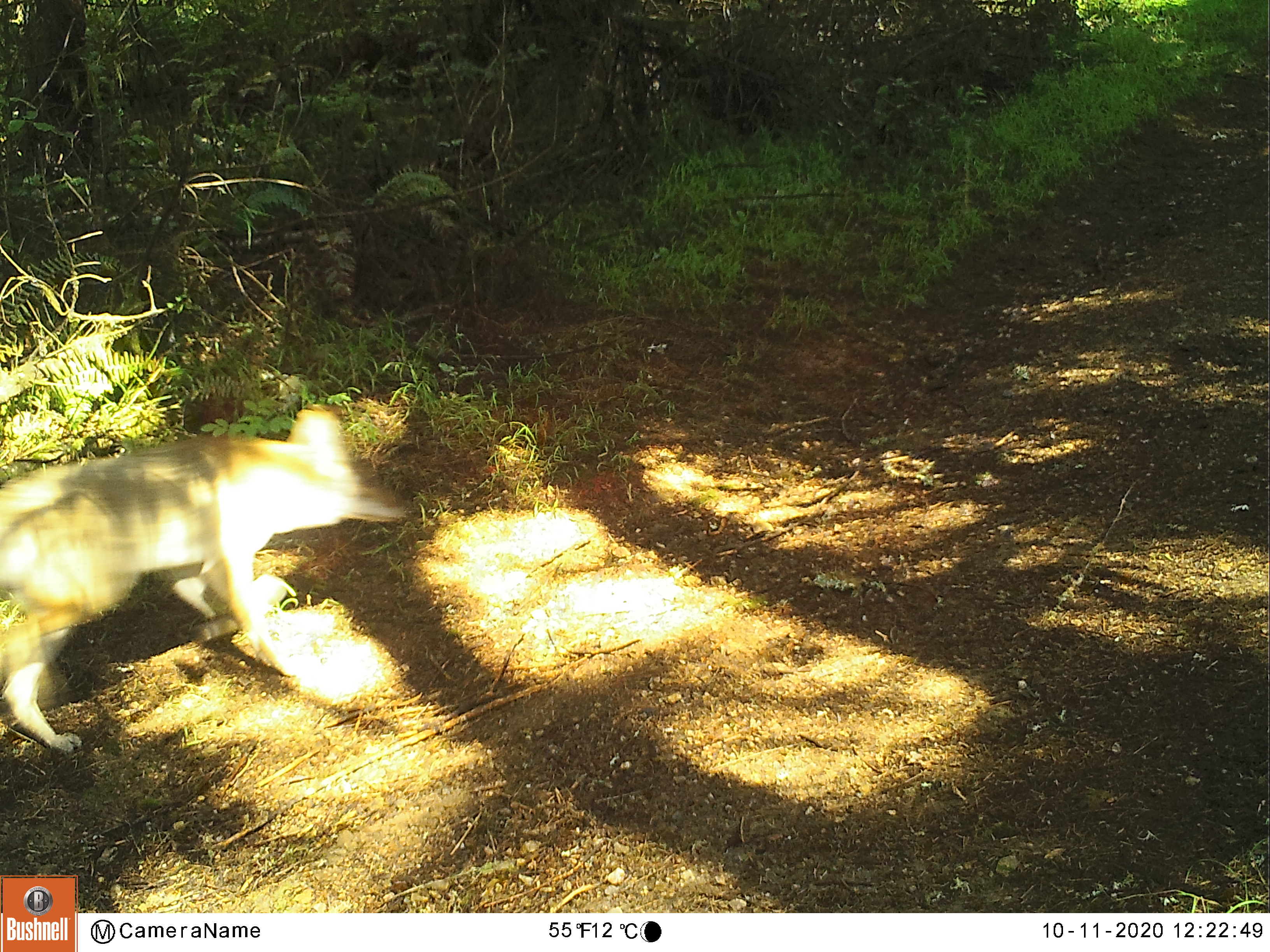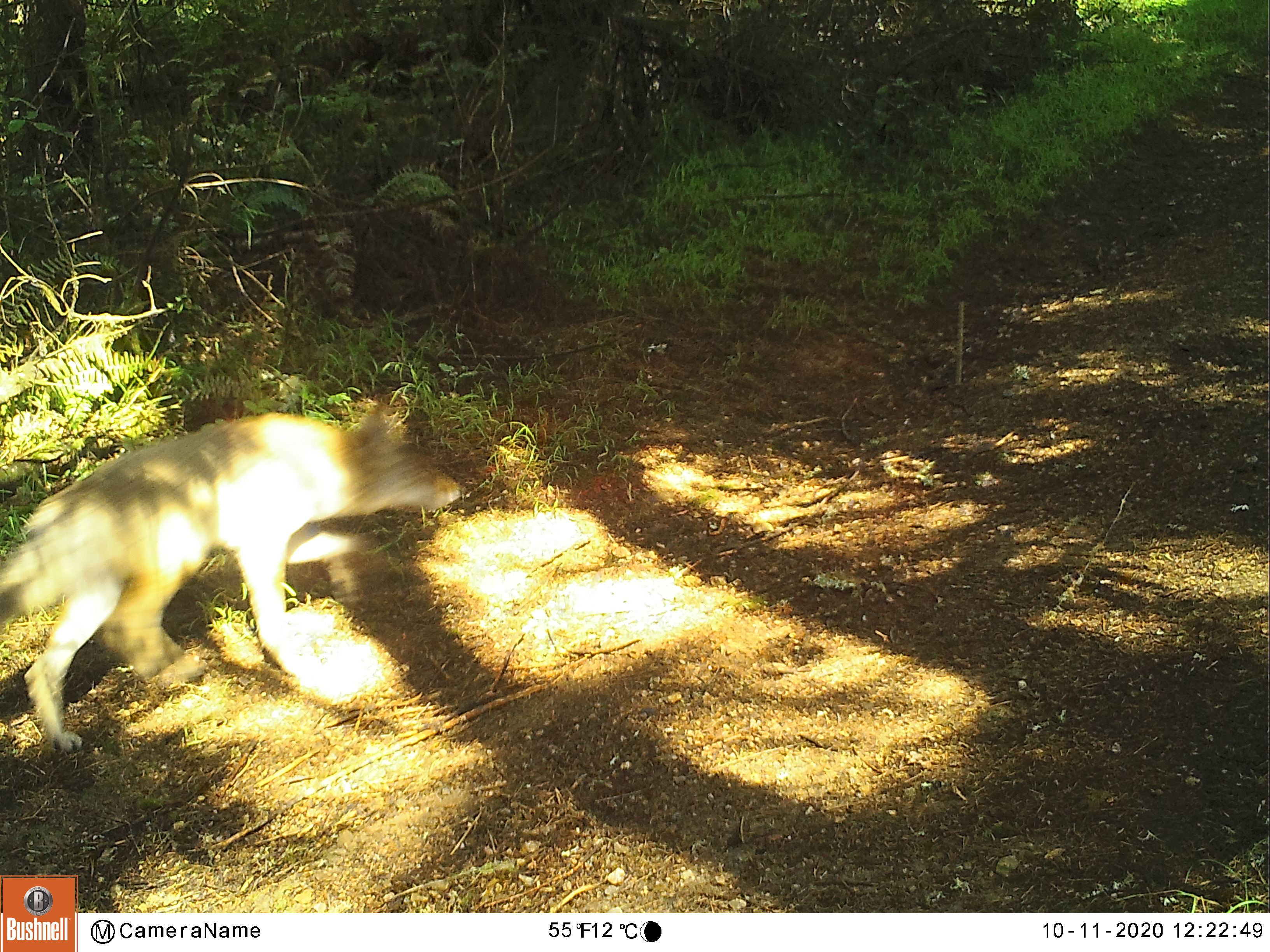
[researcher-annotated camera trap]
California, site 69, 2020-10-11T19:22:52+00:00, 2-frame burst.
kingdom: Animalia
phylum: Chordata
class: Mammalia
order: Carnivora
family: Canidae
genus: Canis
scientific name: Canis latrans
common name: coyote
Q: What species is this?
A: Coyote (Canis latrans).